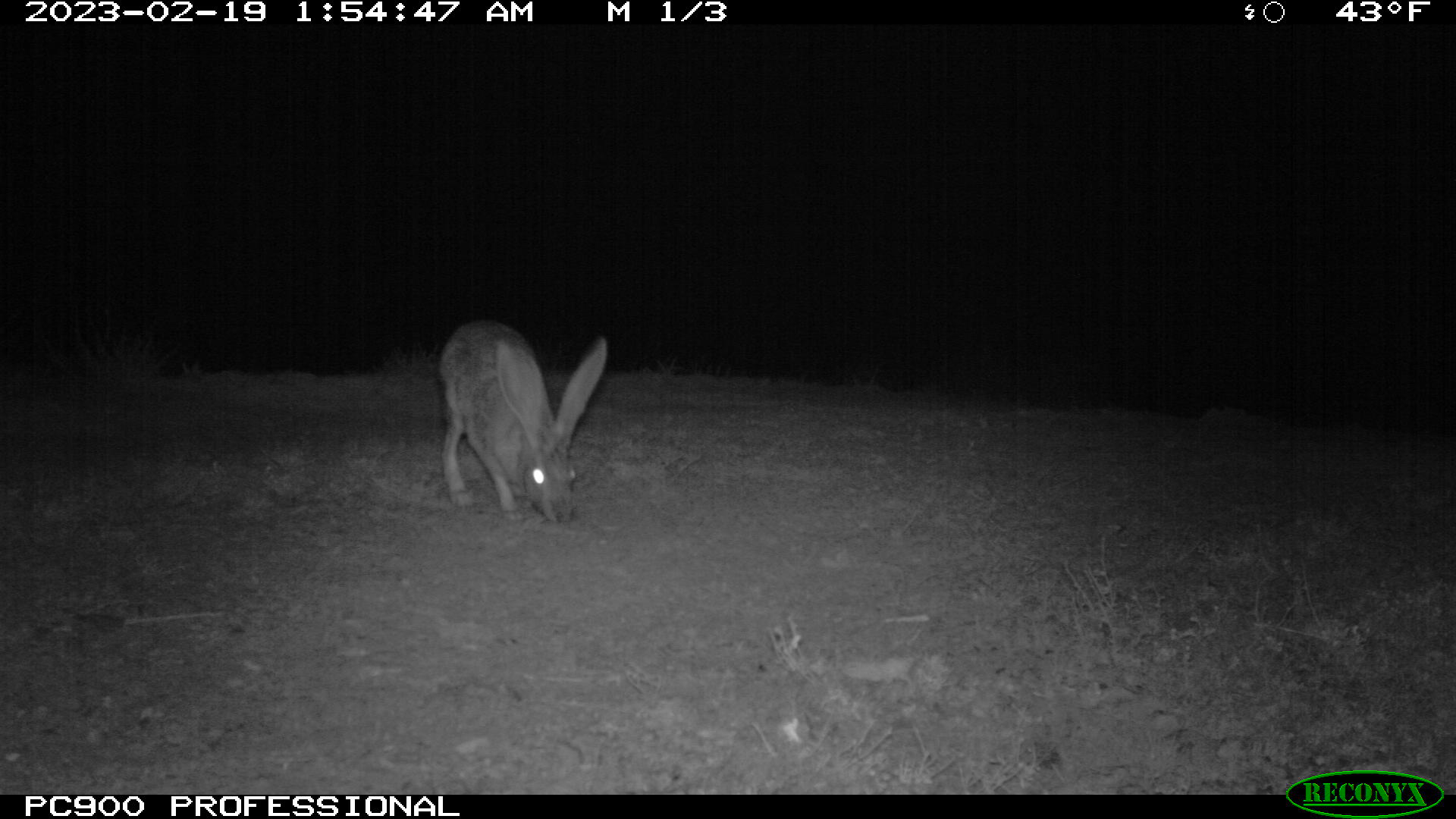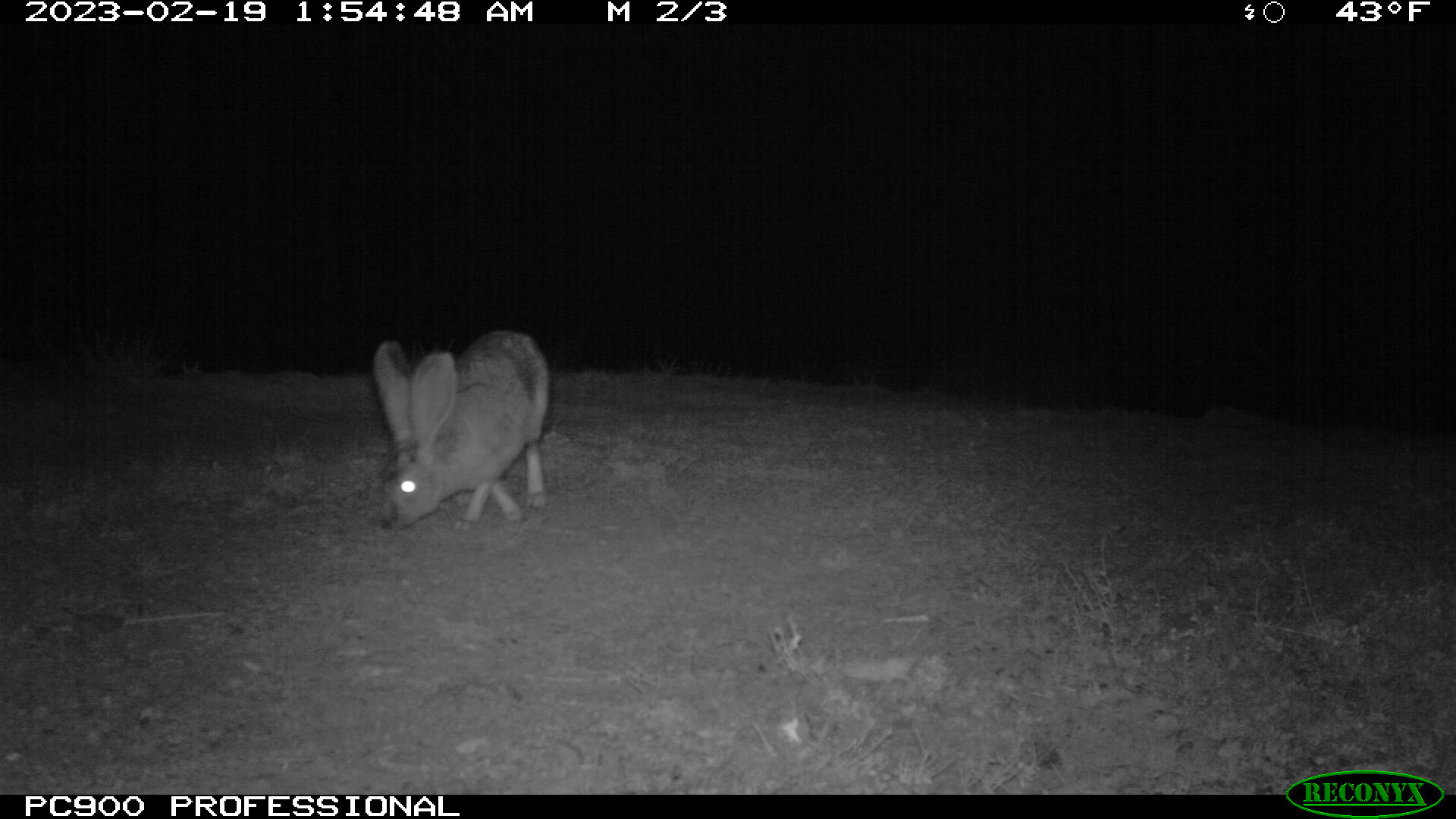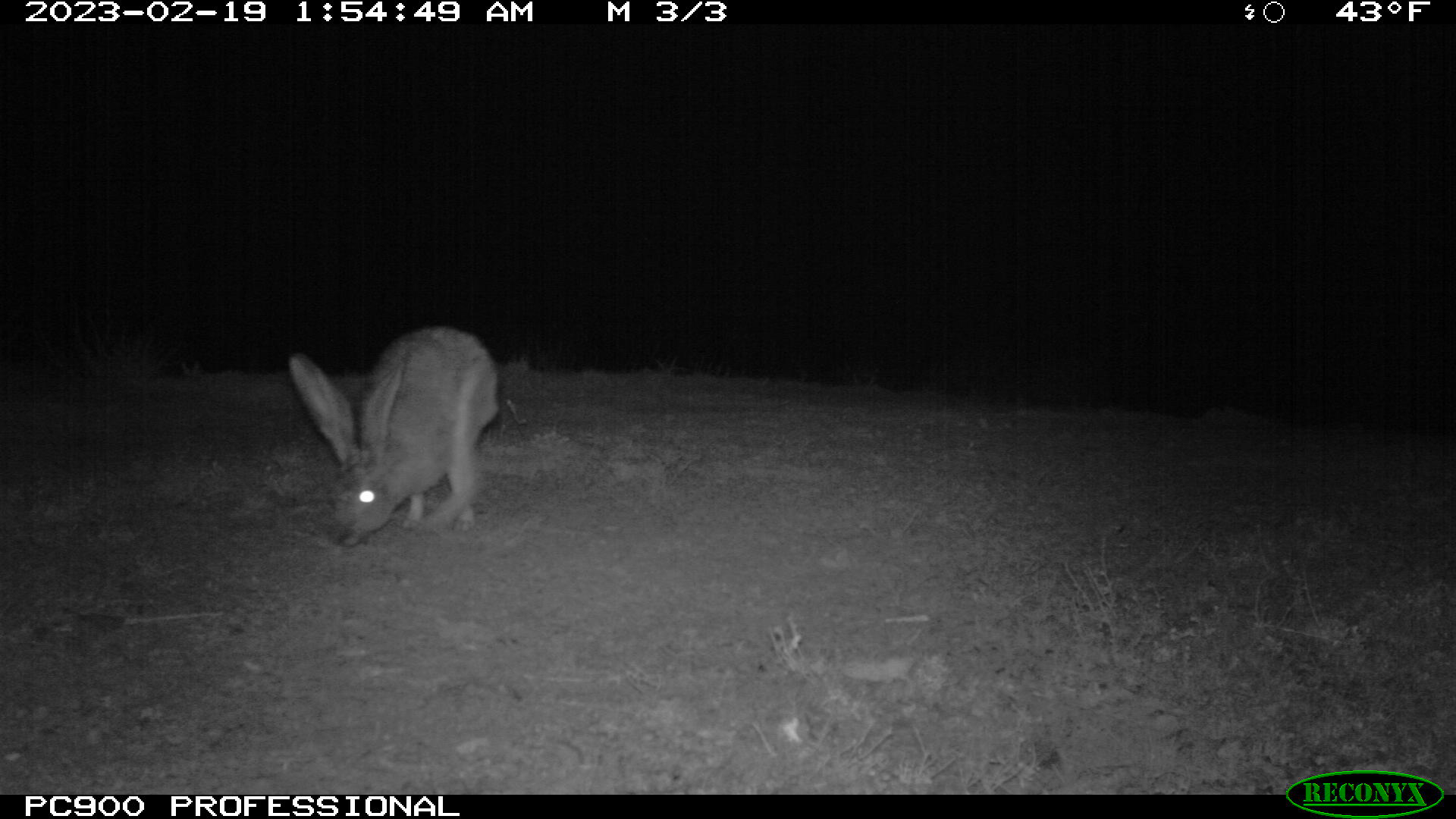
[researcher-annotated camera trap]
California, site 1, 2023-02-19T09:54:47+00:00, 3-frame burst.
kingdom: Animalia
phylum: Chordata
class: Mammalia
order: Lagomorpha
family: Leporidae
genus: Lepus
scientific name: Lepus californicus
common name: black-tailed jackrabbit